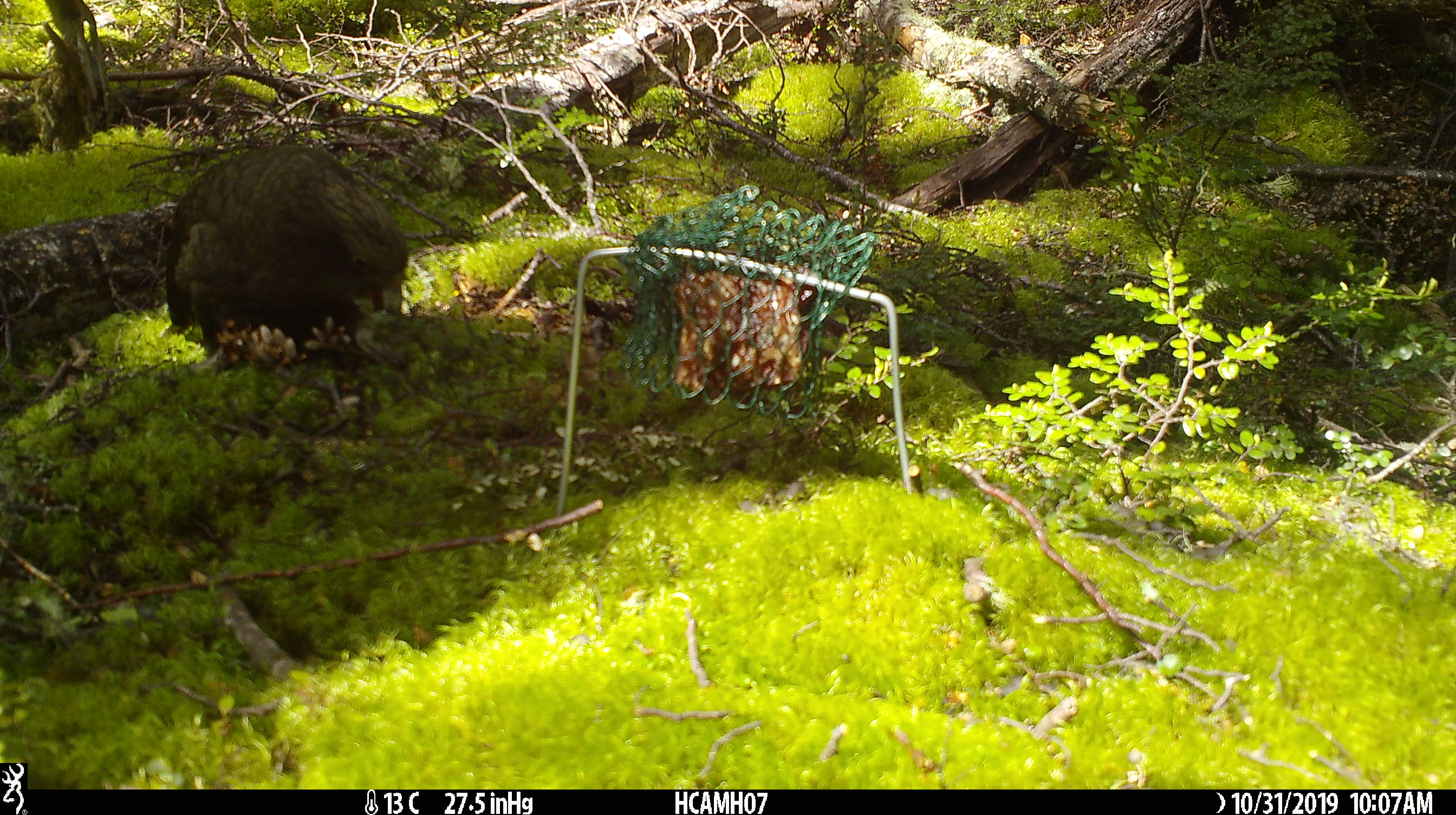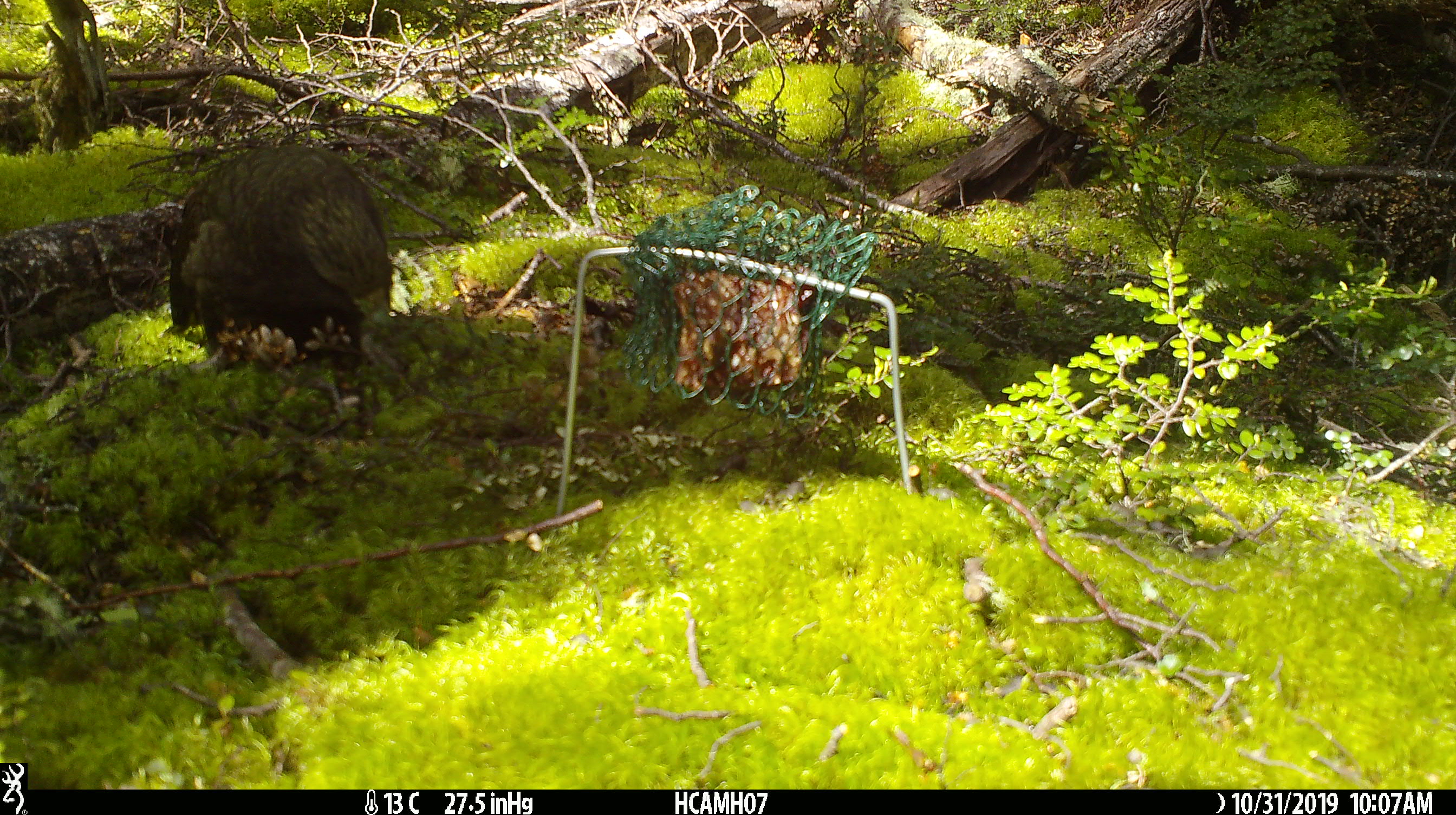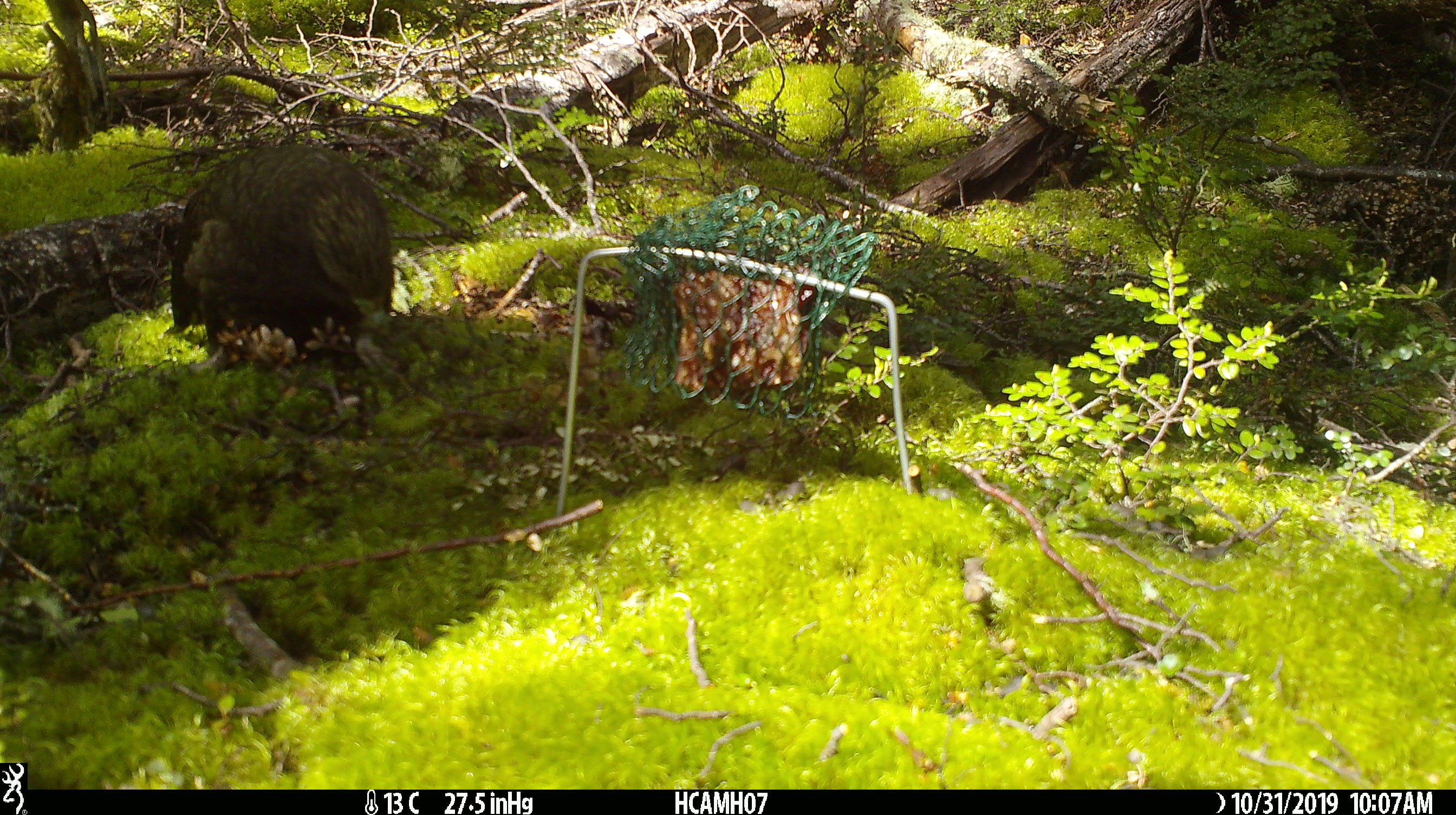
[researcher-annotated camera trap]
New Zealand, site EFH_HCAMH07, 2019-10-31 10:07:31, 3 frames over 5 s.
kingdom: Animalia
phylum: Chordata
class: Aves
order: Psittaciformes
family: Strigopidae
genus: Nestor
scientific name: Nestor notabilis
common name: kea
Kea (Nestor notabilis).